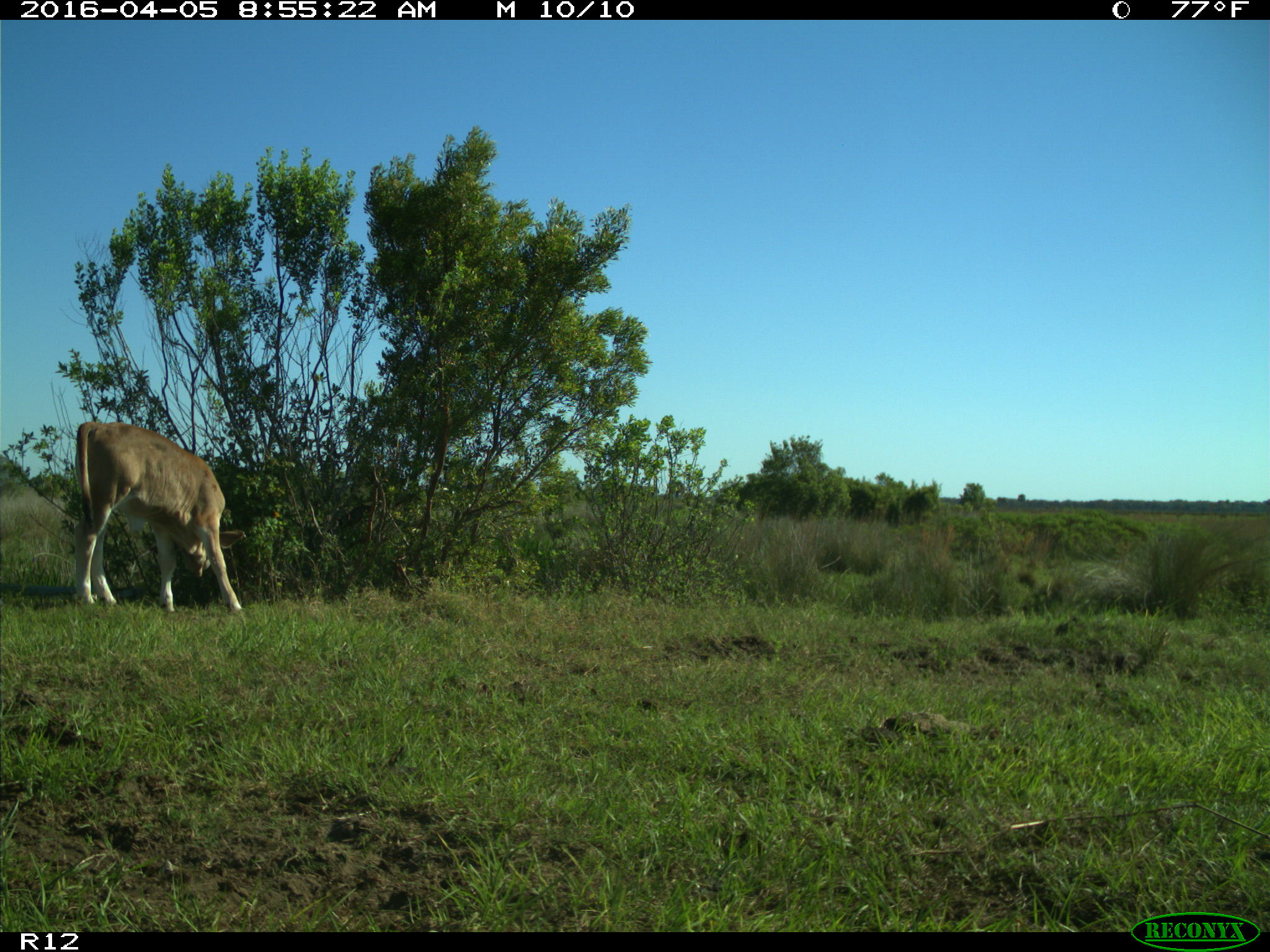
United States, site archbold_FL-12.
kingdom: Animalia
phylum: Chordata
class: Mammalia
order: Artiodactyla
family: Bovidae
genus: Bos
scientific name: Bos taurus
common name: domestic cow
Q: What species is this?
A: Bos taurus (domestic cow).